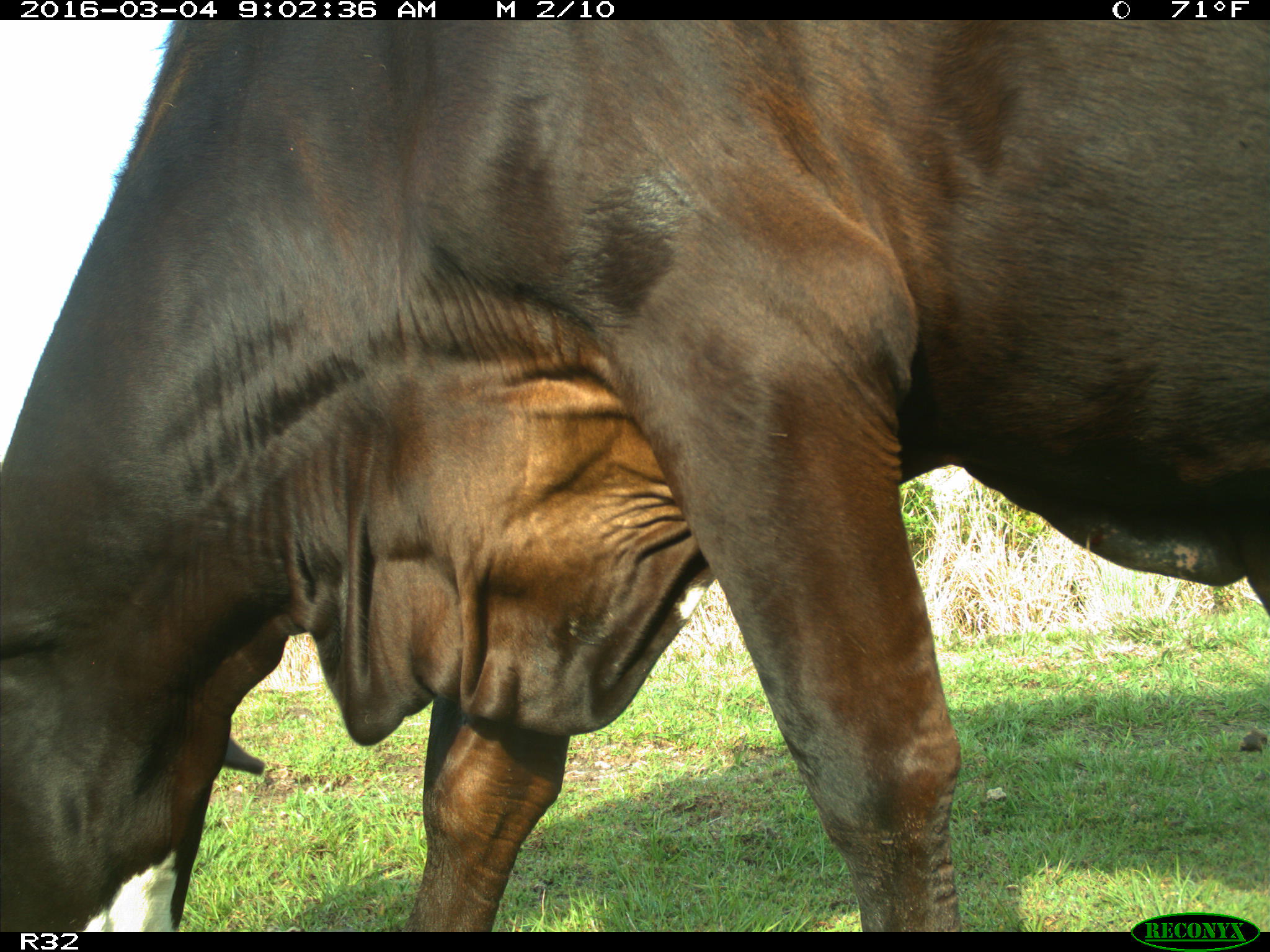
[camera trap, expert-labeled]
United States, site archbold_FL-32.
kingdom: Animalia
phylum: Chordata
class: Mammalia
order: Artiodactyla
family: Bovidae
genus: Bos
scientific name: Bos taurus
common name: domestic cow